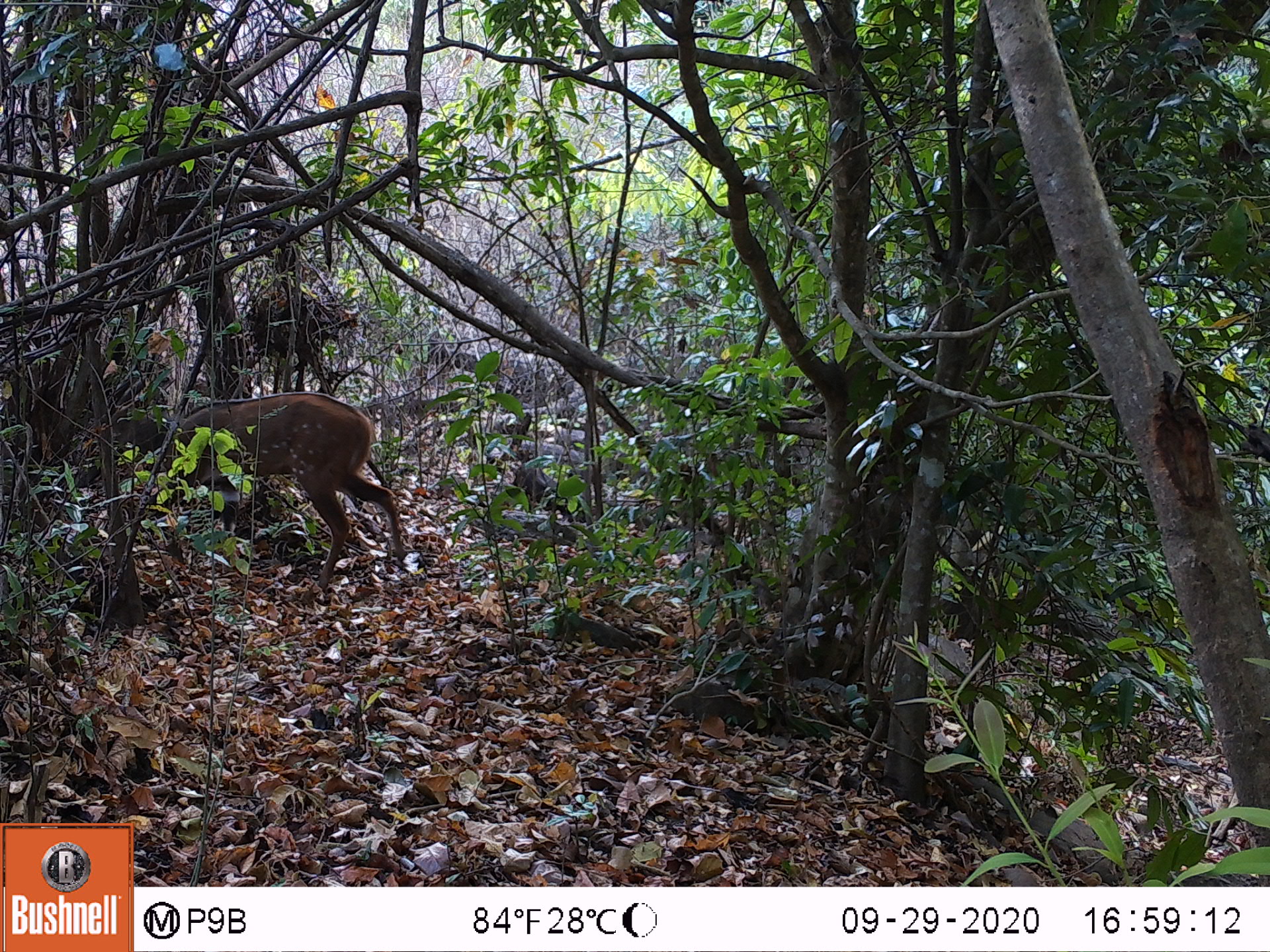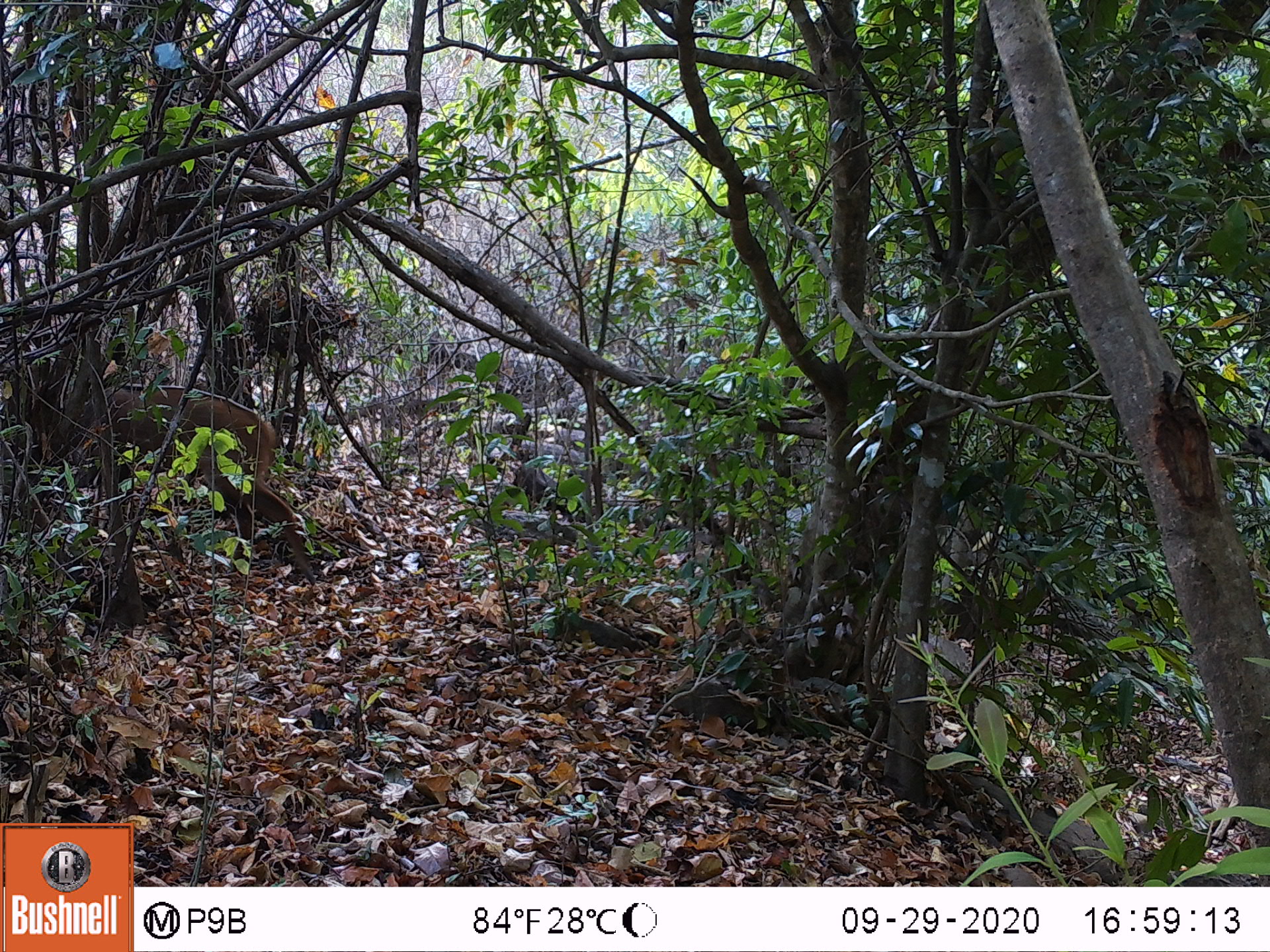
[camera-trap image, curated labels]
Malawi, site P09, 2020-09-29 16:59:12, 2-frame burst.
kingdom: Animalia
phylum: Chordata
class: Mammalia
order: Artiodactyla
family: Bovidae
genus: Tragelaphus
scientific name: Tragelaphus sylvaticus sylvaticus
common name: cape bushbuck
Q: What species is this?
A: Cape bushbuck (Tragelaphus sylvaticus sylvaticus).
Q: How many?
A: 1.